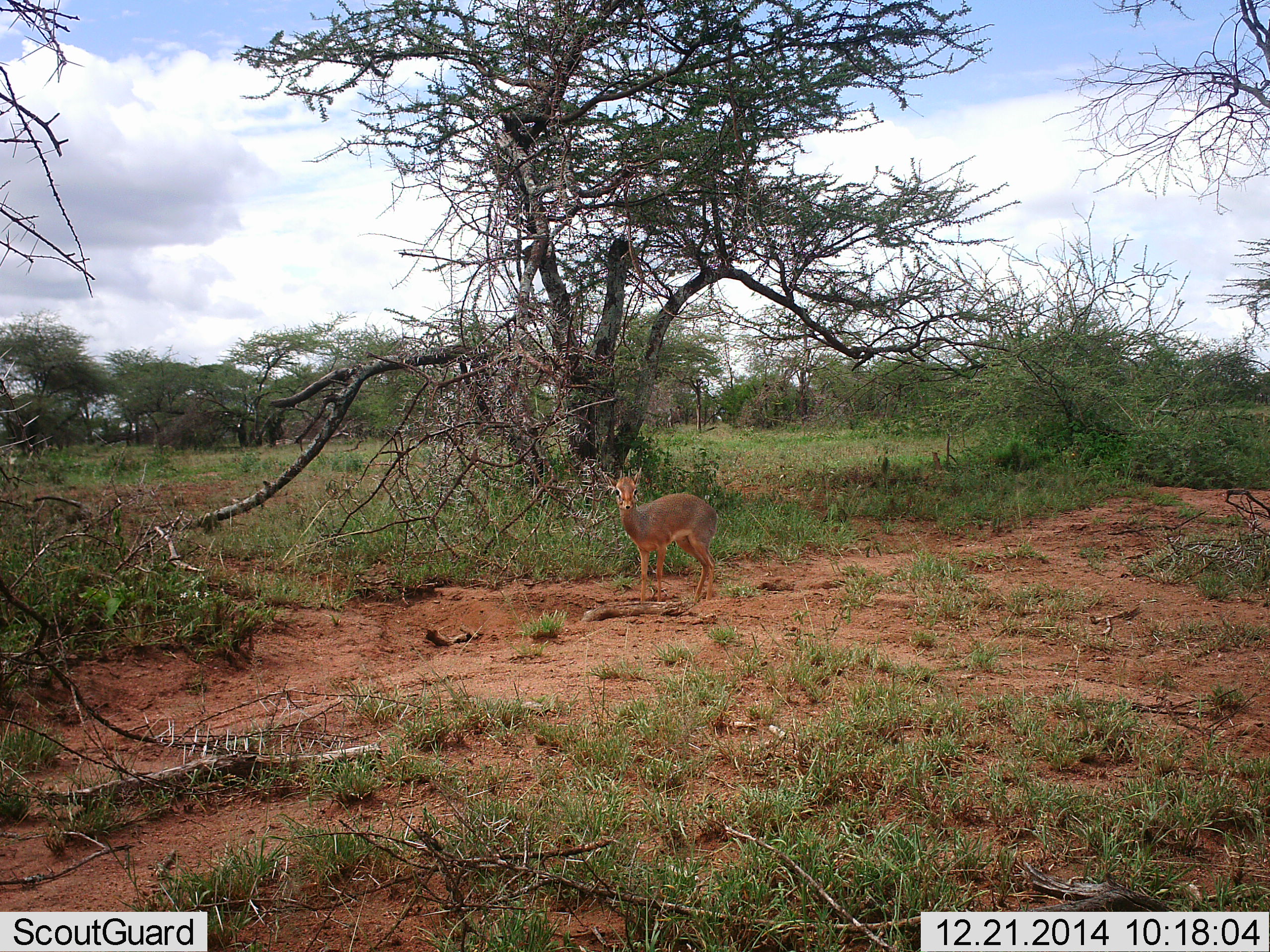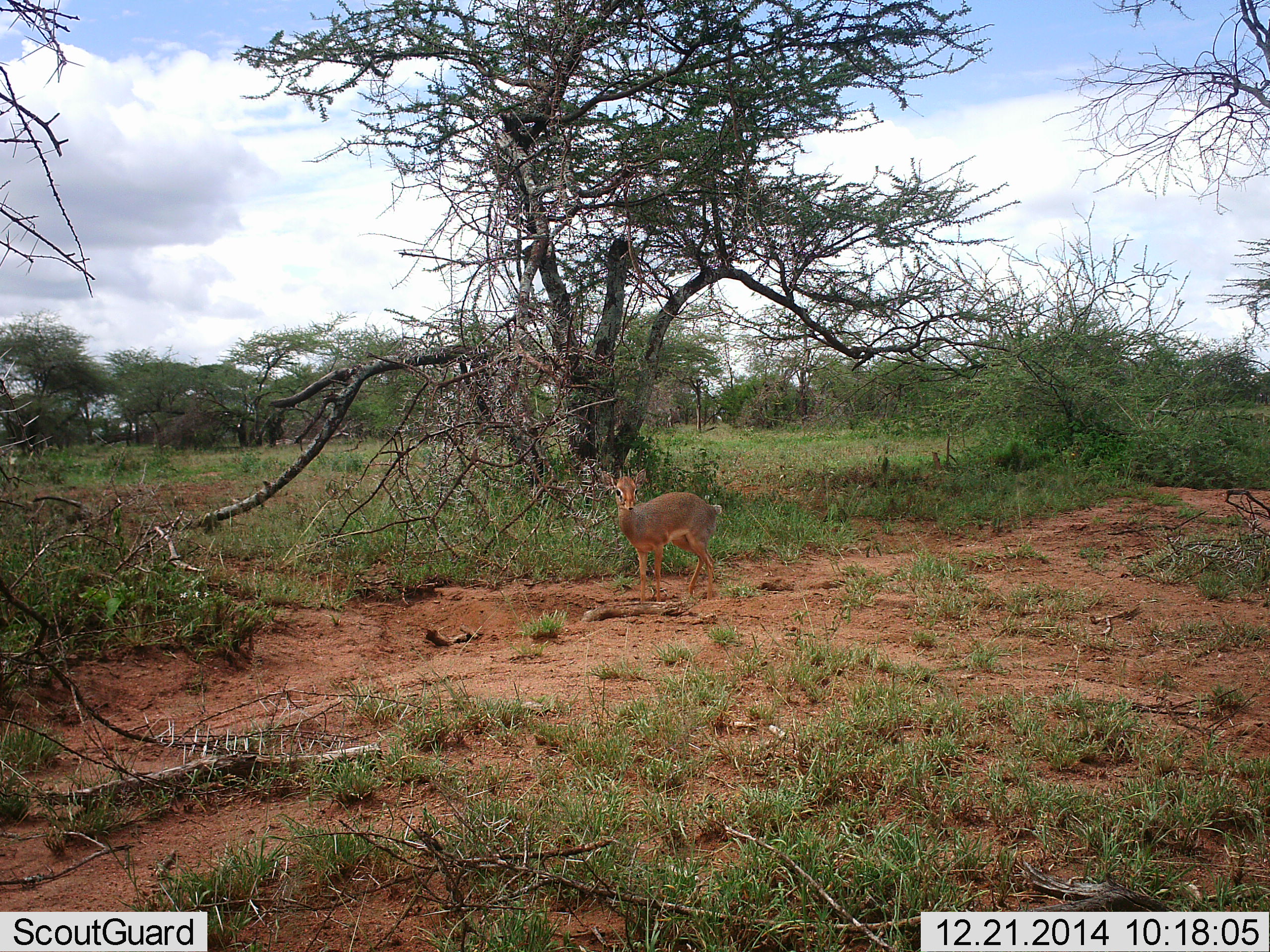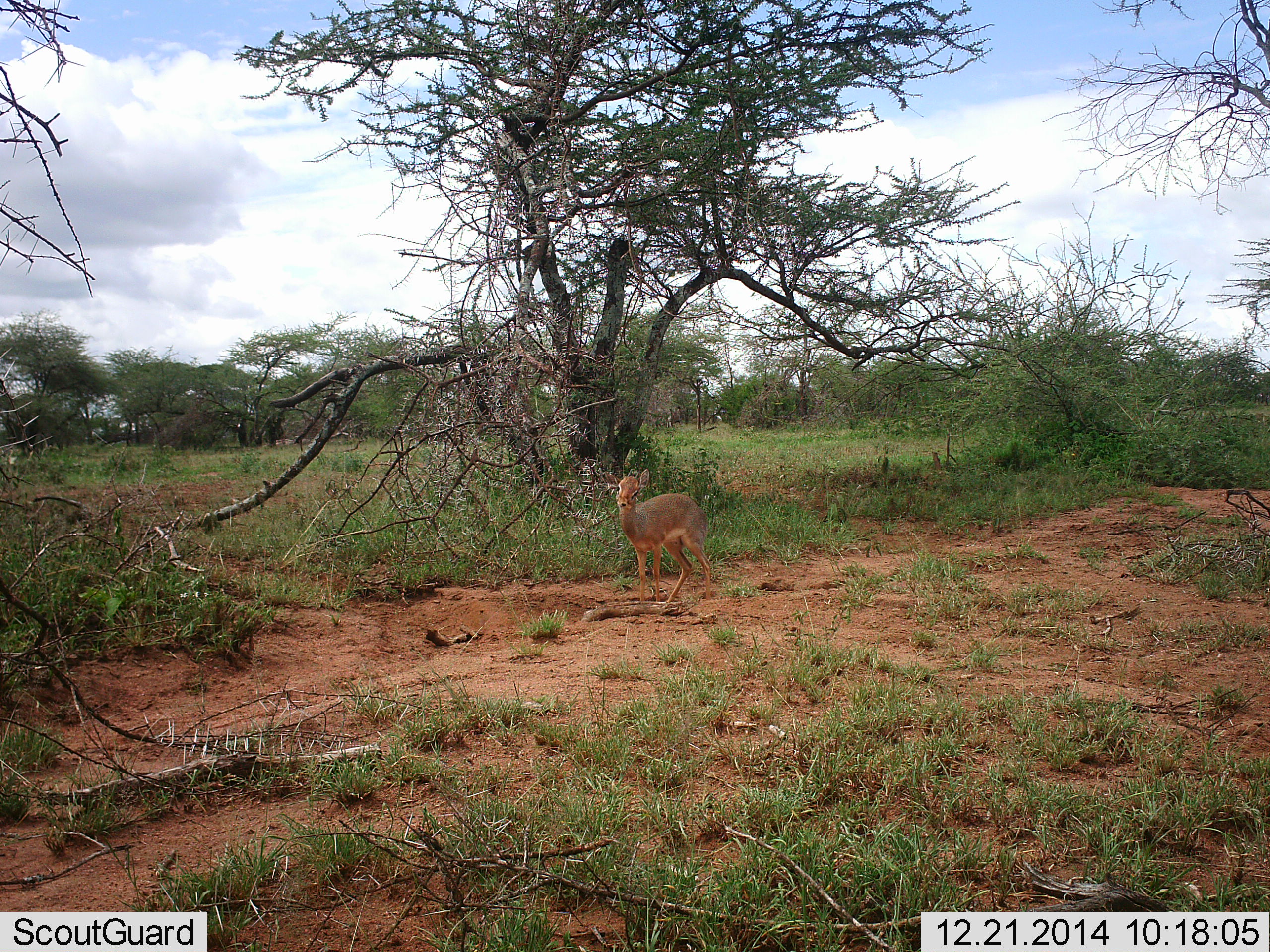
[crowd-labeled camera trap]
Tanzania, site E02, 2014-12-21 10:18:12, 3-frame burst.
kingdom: Animalia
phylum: Chordata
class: Mammalia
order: Artiodactyla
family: Bovidae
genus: Madoqua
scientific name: Madoqua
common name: dikdik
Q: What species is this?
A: Dikdik (Madoqua).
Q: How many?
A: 1.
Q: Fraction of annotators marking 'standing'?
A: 90%.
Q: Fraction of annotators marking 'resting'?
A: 0%.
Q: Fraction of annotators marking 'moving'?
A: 10%.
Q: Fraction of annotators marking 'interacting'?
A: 0%.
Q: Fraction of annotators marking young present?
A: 0%.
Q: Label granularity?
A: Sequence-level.